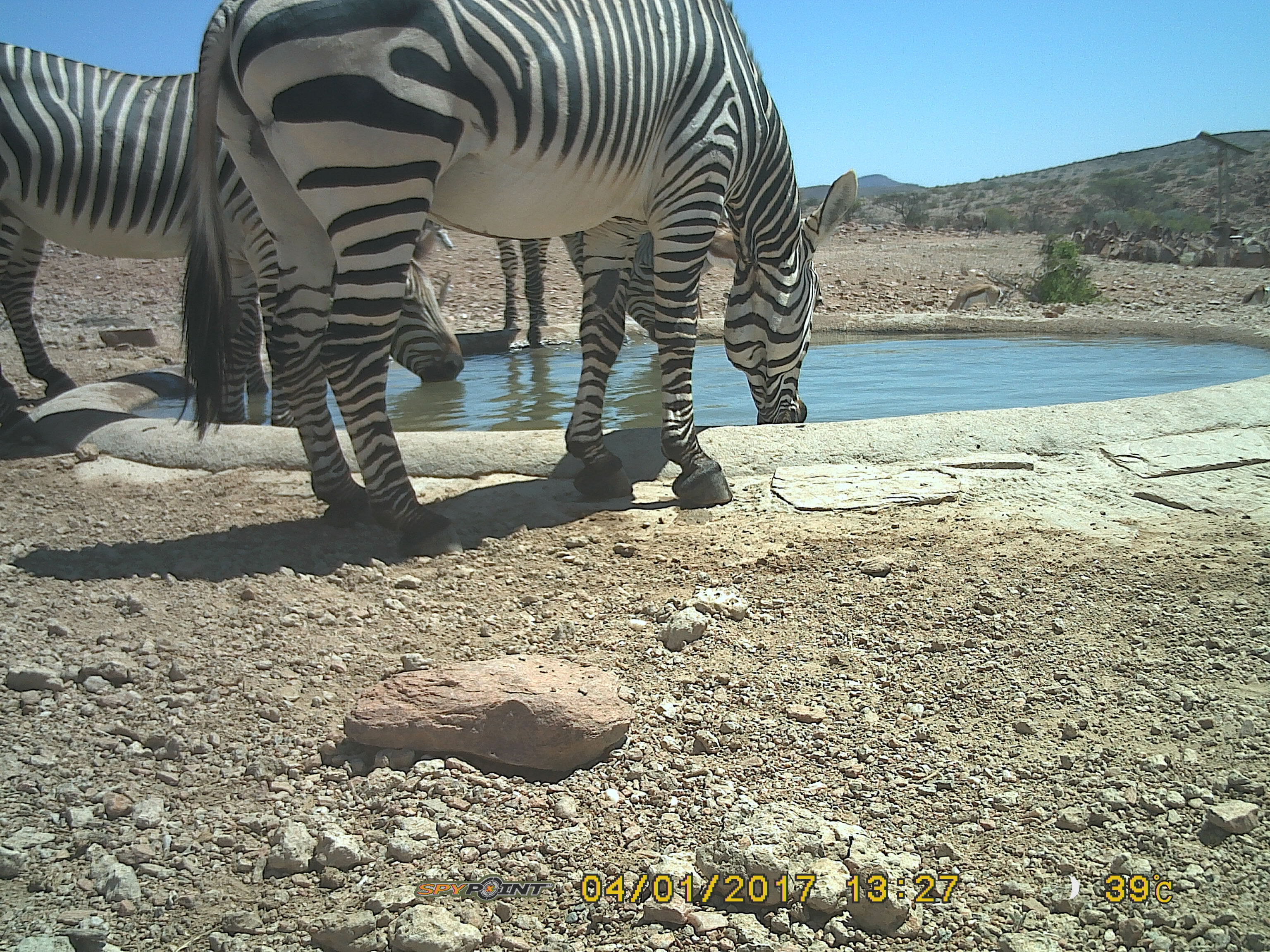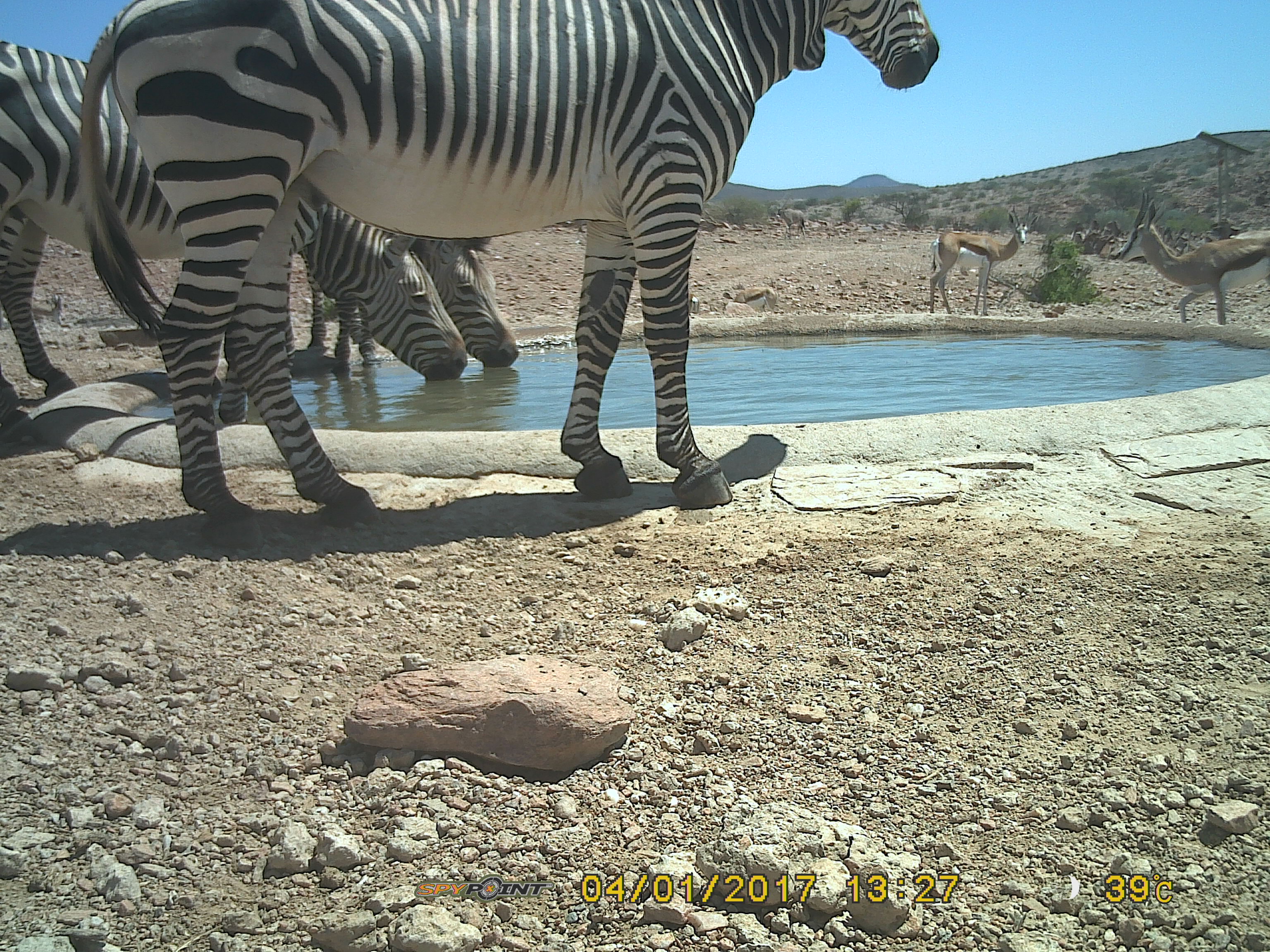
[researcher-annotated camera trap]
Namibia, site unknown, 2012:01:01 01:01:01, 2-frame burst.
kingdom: Animalia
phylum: Chordata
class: Mammalia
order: Perissodactyla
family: Equidae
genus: Equus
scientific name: Equus zebra hartmannae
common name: hartmann's mountain zebra